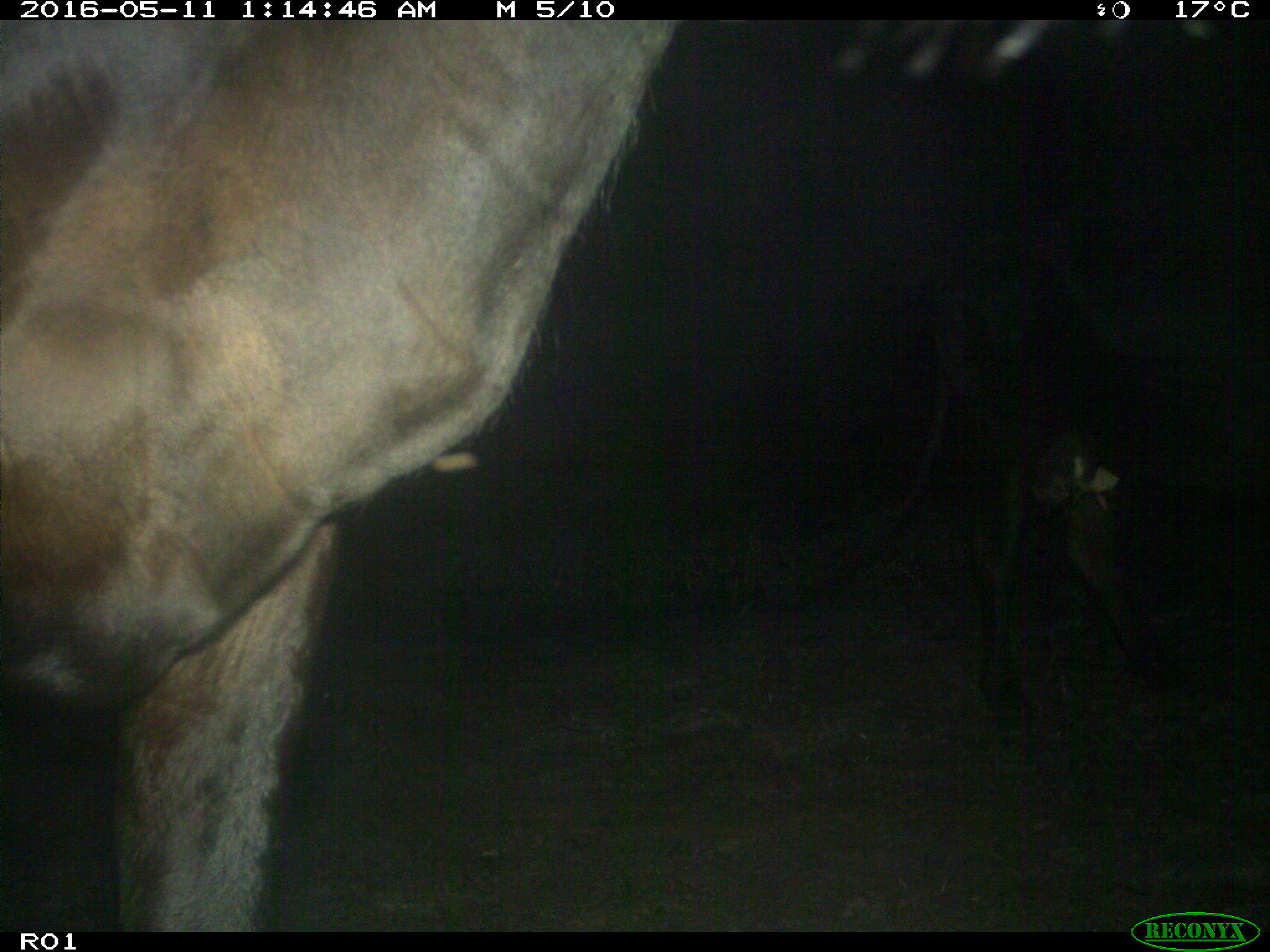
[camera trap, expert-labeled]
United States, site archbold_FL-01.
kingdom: Animalia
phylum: Chordata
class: Mammalia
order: Artiodactyla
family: Bovidae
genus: Bos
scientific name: Bos taurus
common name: domestic cow